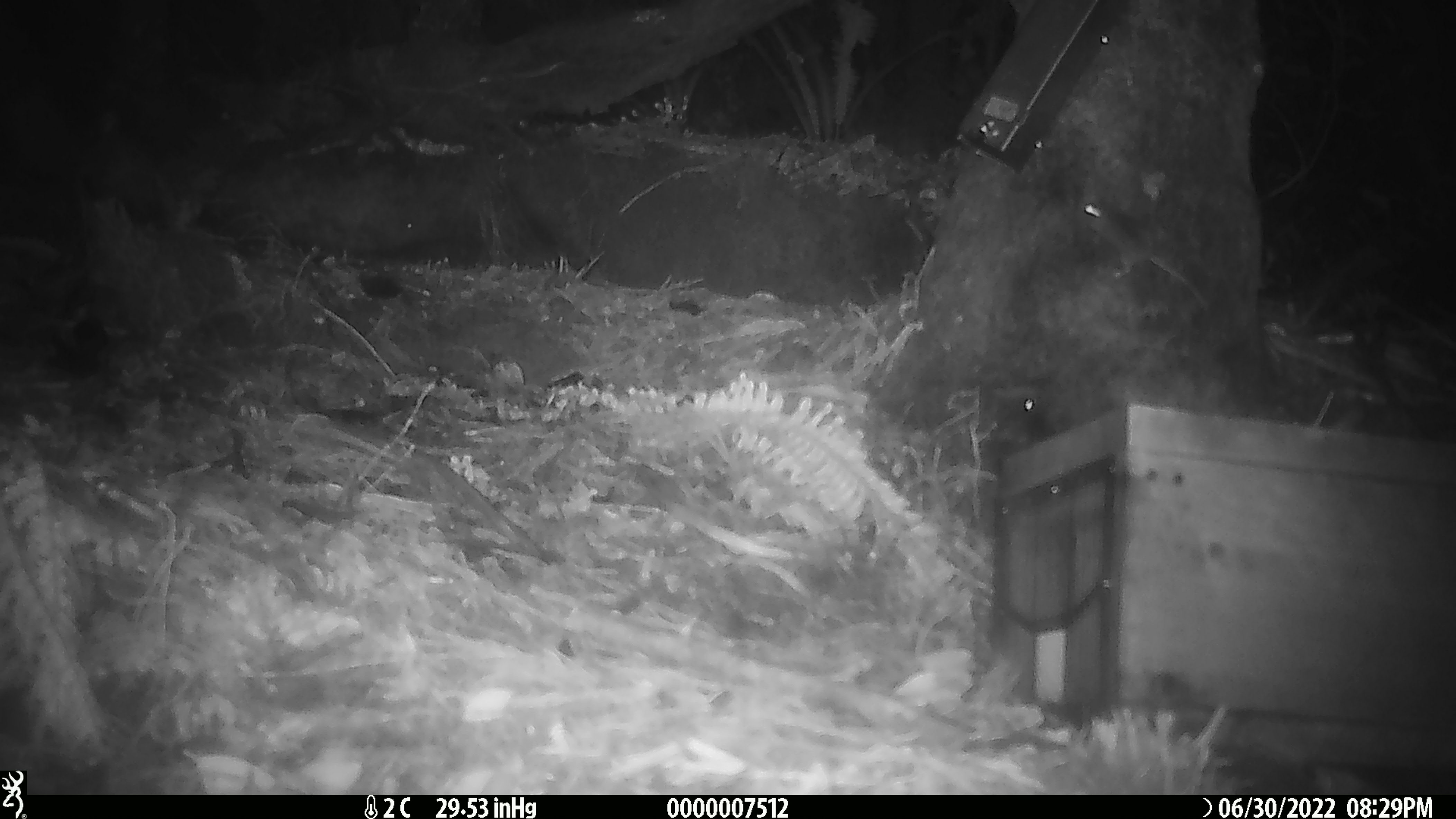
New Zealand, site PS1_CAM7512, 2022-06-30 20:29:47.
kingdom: Animalia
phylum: Chordata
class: Mammalia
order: Rodentia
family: Muridae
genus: Mus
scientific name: Mus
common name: mouse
Mouse (Mus).